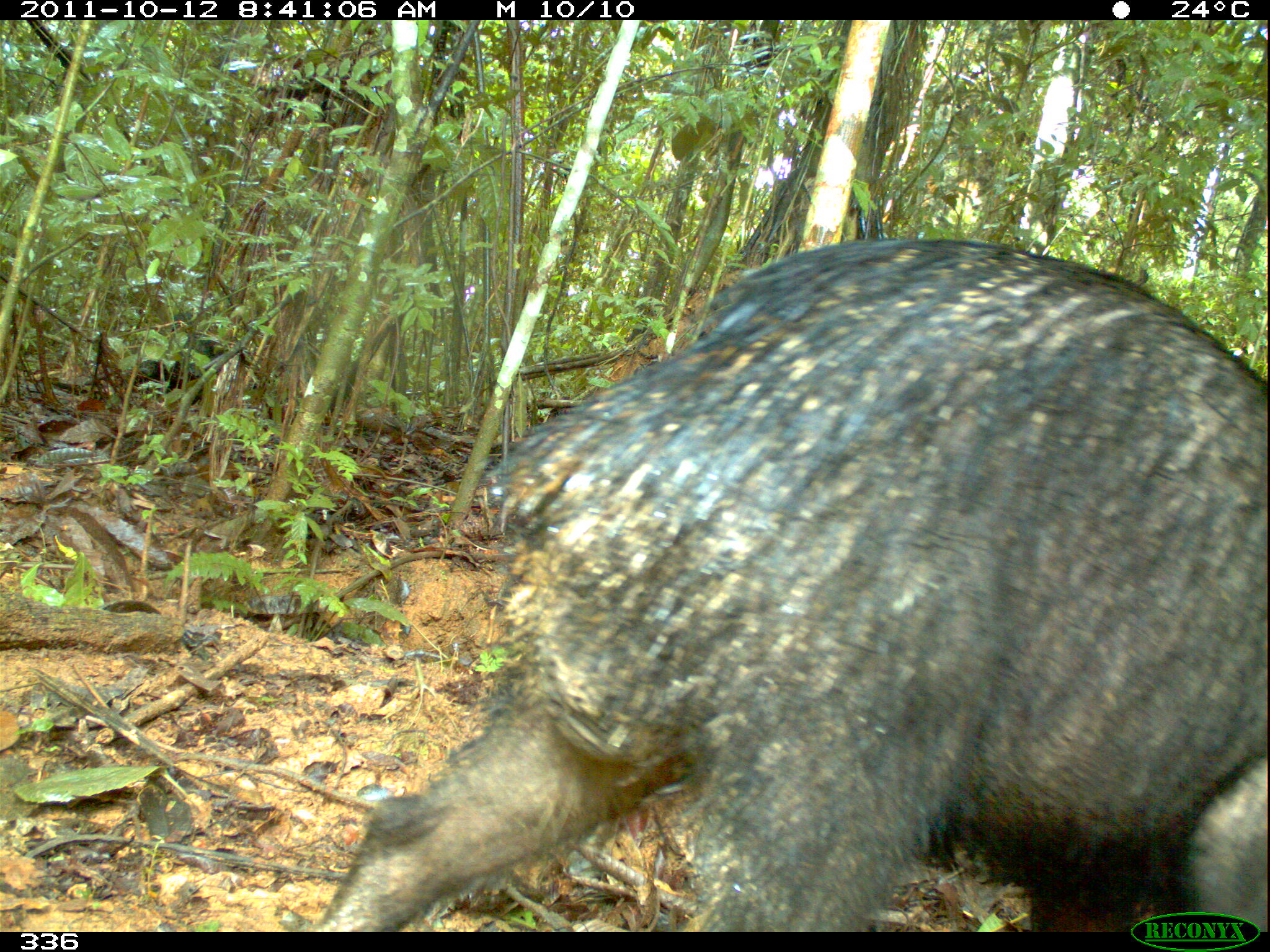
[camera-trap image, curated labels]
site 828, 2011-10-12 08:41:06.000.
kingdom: Animalia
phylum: Chordata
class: Mammalia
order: Artiodactyla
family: Tayassuidae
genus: Tayassu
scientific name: Tayassu pecari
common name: white-lipped peccary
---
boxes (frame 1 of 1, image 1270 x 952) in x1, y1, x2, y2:
tayassu pecari: 319, 237, 1267, 931